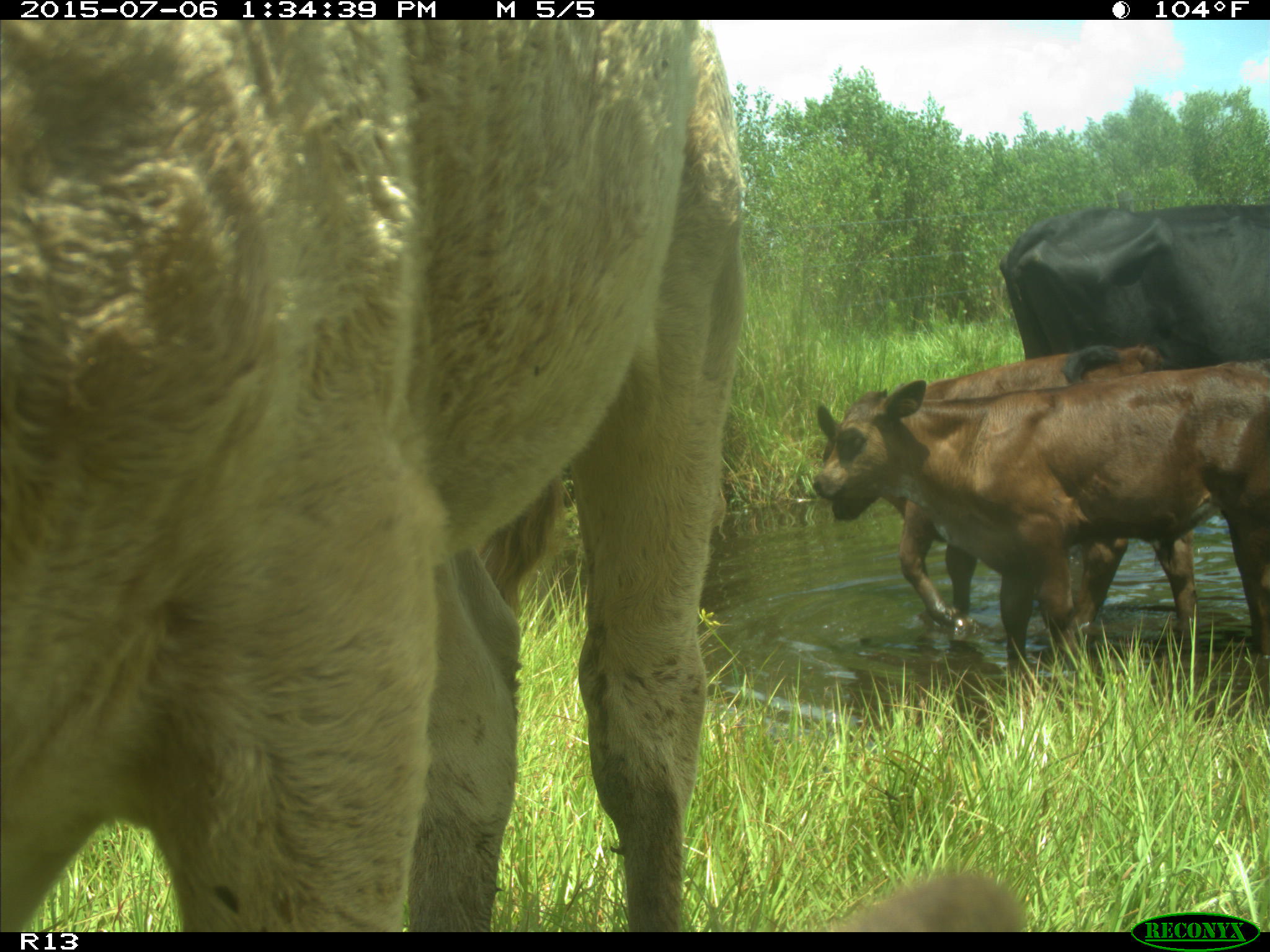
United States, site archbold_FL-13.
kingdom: Animalia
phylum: Chordata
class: Mammalia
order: Artiodactyla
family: Bovidae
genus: Bos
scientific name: Bos taurus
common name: domestic cow